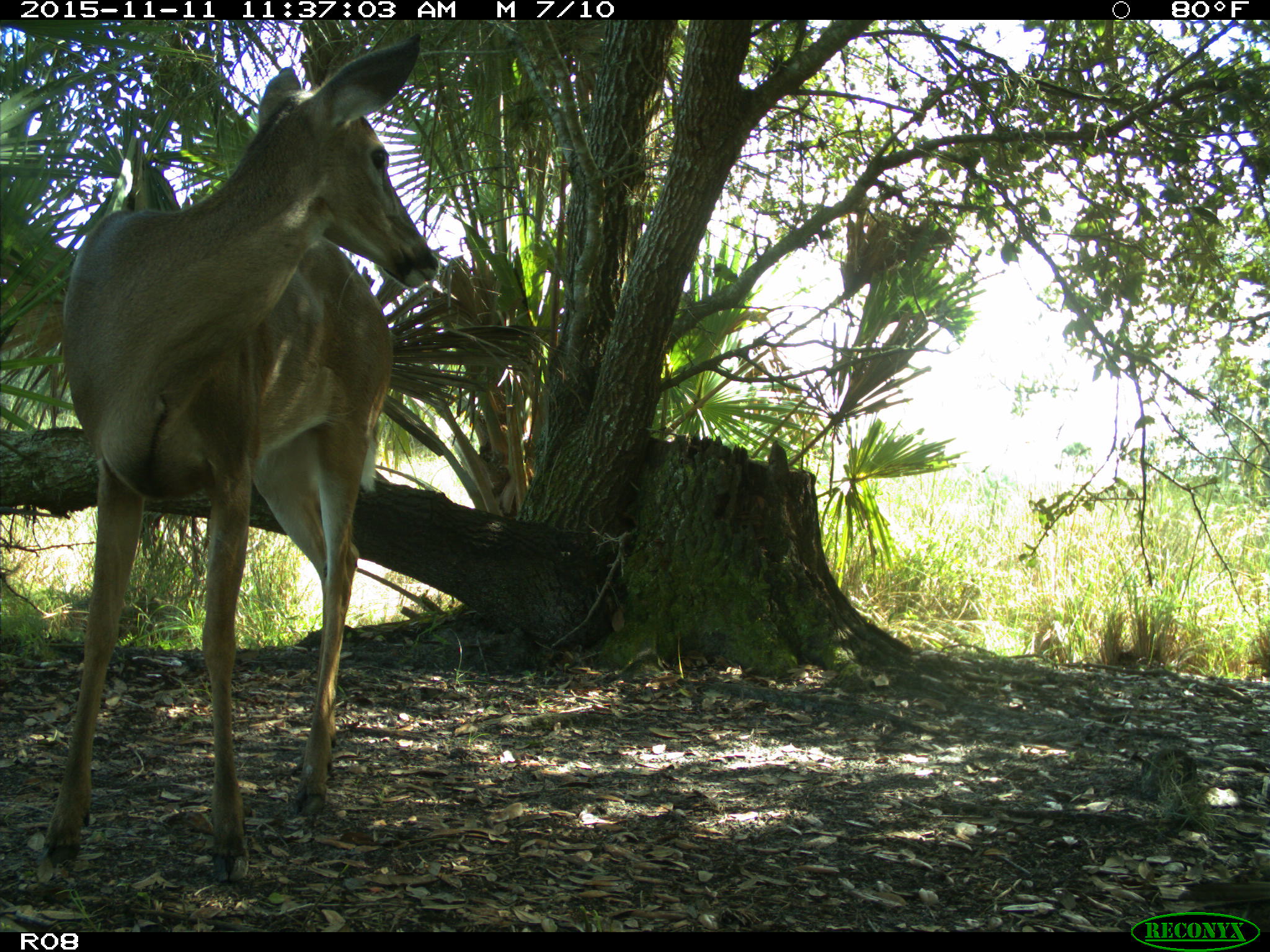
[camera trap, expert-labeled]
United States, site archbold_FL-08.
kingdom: Animalia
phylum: Chordata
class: Mammalia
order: Artiodactyla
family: Cervidae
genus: Odocoileus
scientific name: Odocoileus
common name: deer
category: unidentified deer